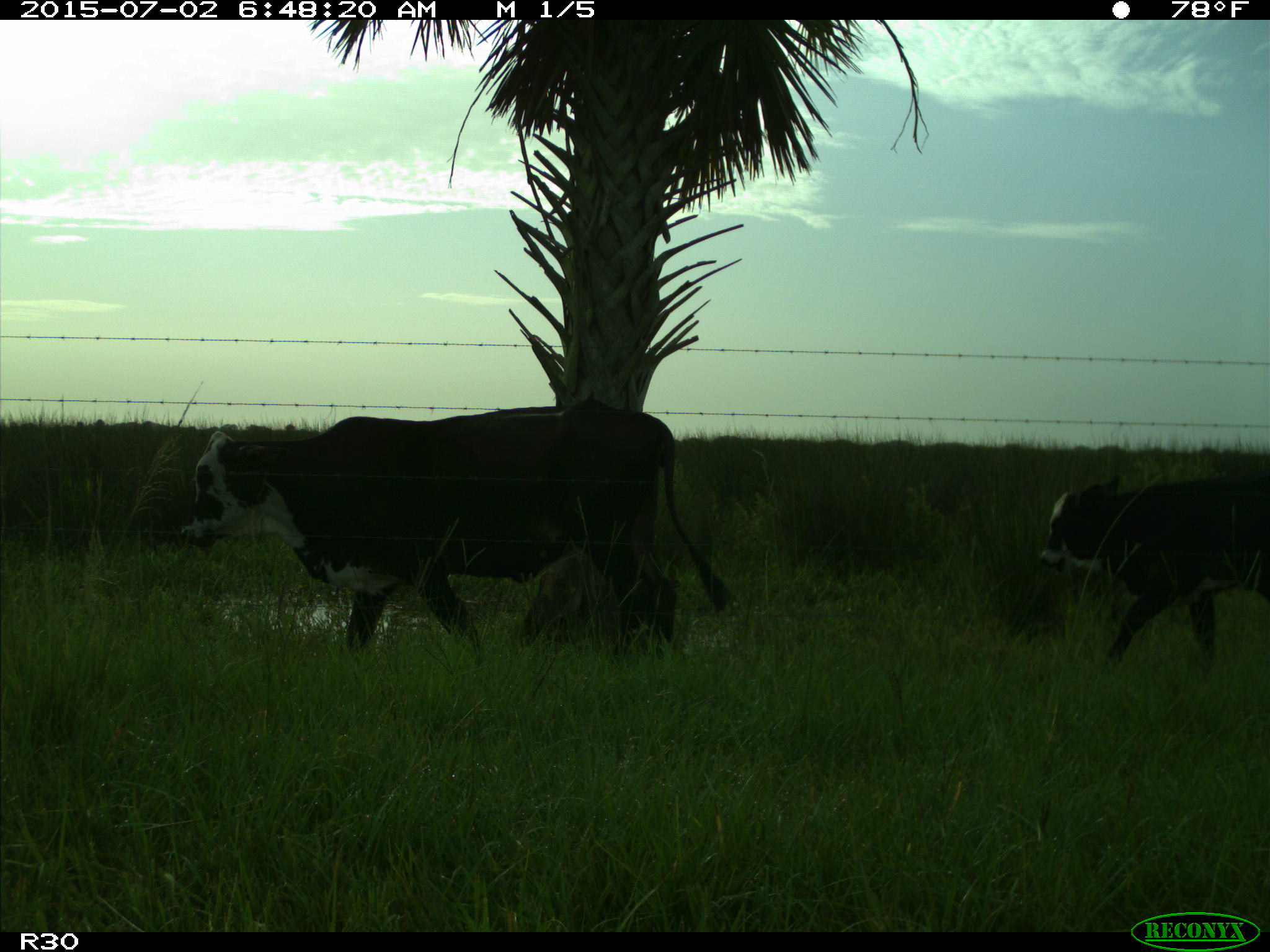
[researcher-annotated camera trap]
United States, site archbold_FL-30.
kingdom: Animalia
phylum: Chordata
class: Mammalia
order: Artiodactyla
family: Bovidae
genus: Bos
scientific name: Bos taurus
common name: domestic cow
Bos taurus (domestic cow).